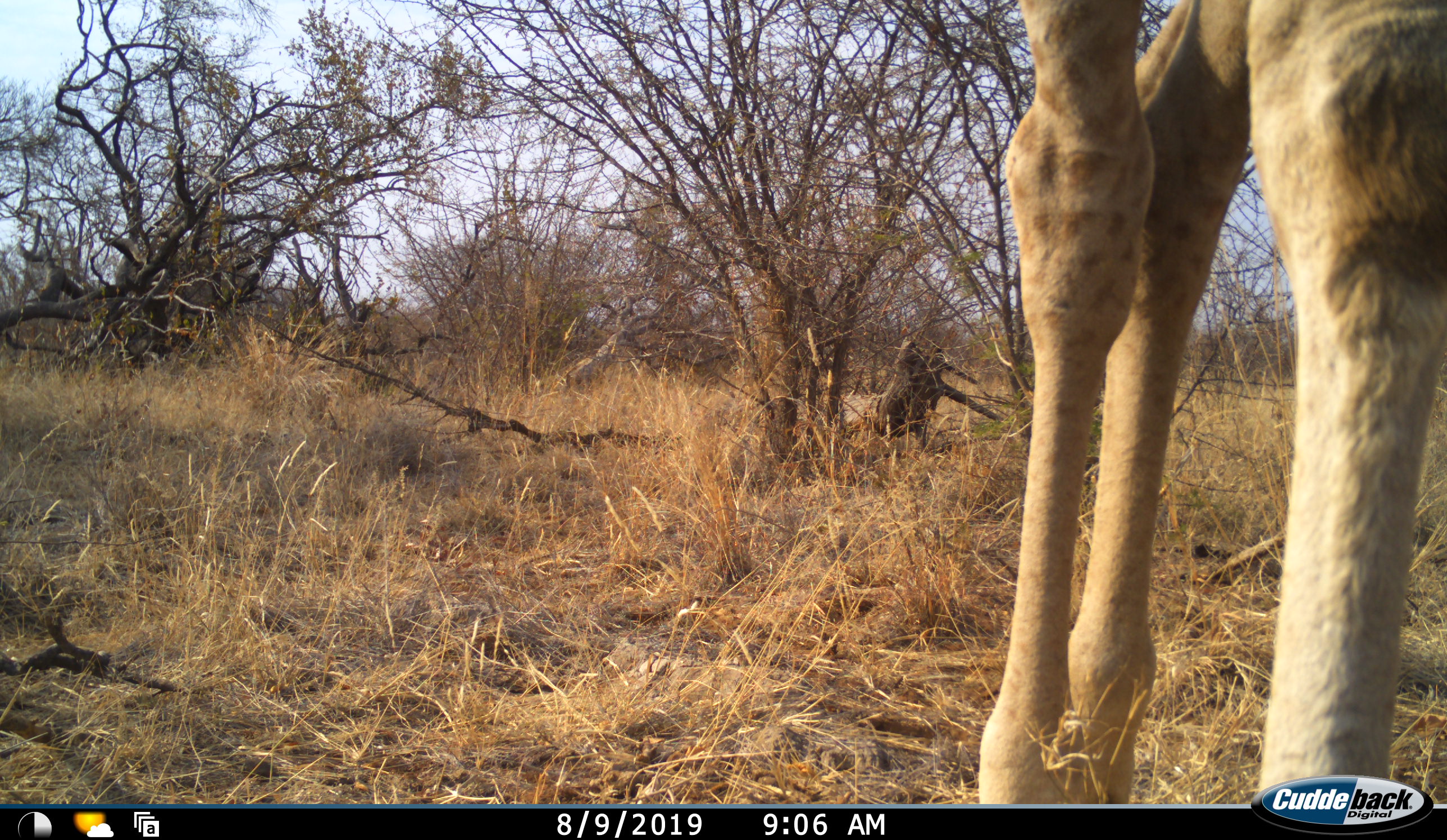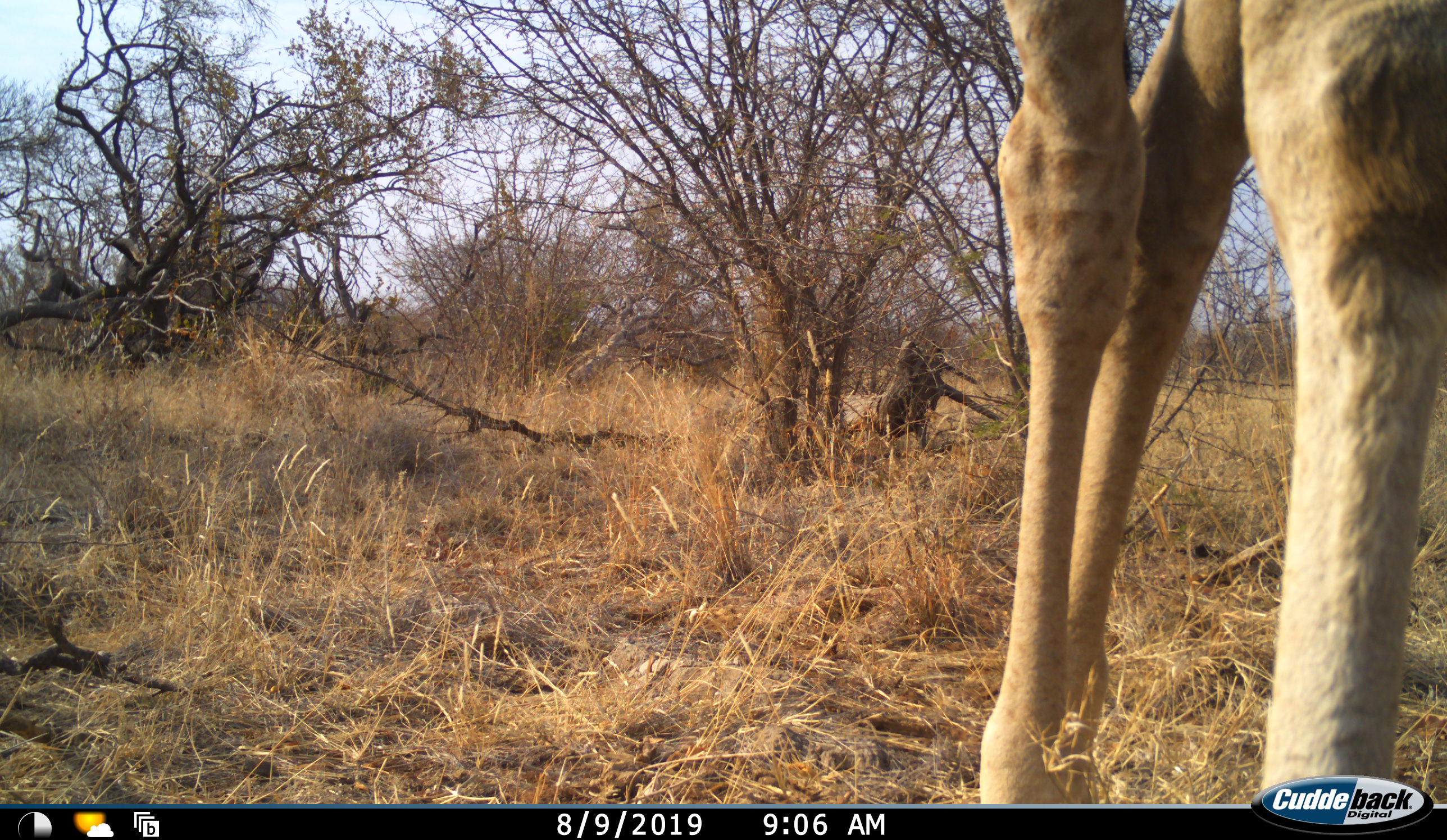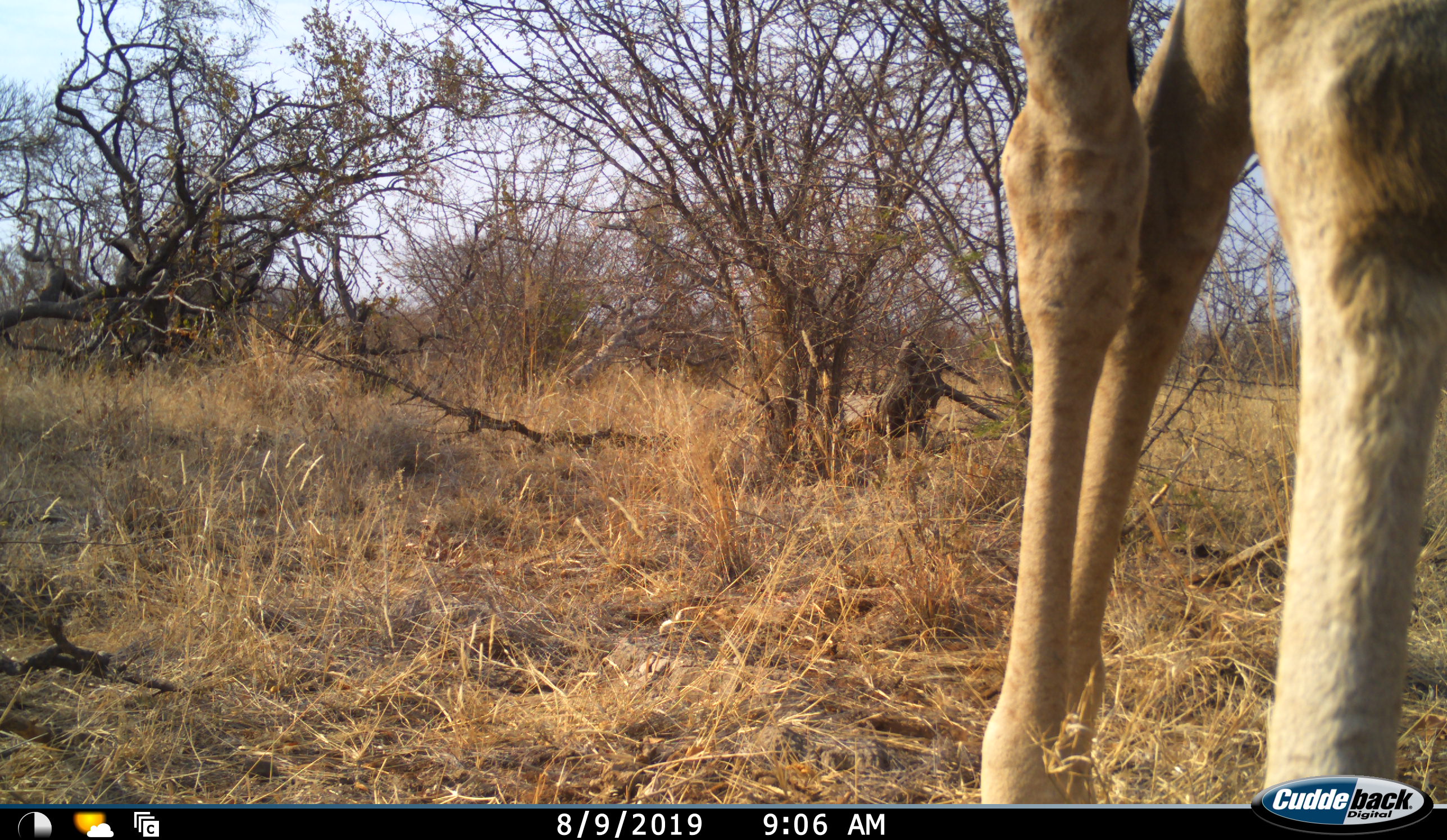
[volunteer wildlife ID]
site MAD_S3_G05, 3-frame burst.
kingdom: Animalia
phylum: Chordata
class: Mammalia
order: Artiodactyla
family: Giraffidae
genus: Giraffa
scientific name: Giraffa camelopardalis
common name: giraffe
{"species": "giraffe (Giraffa camelopardalis)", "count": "1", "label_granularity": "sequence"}